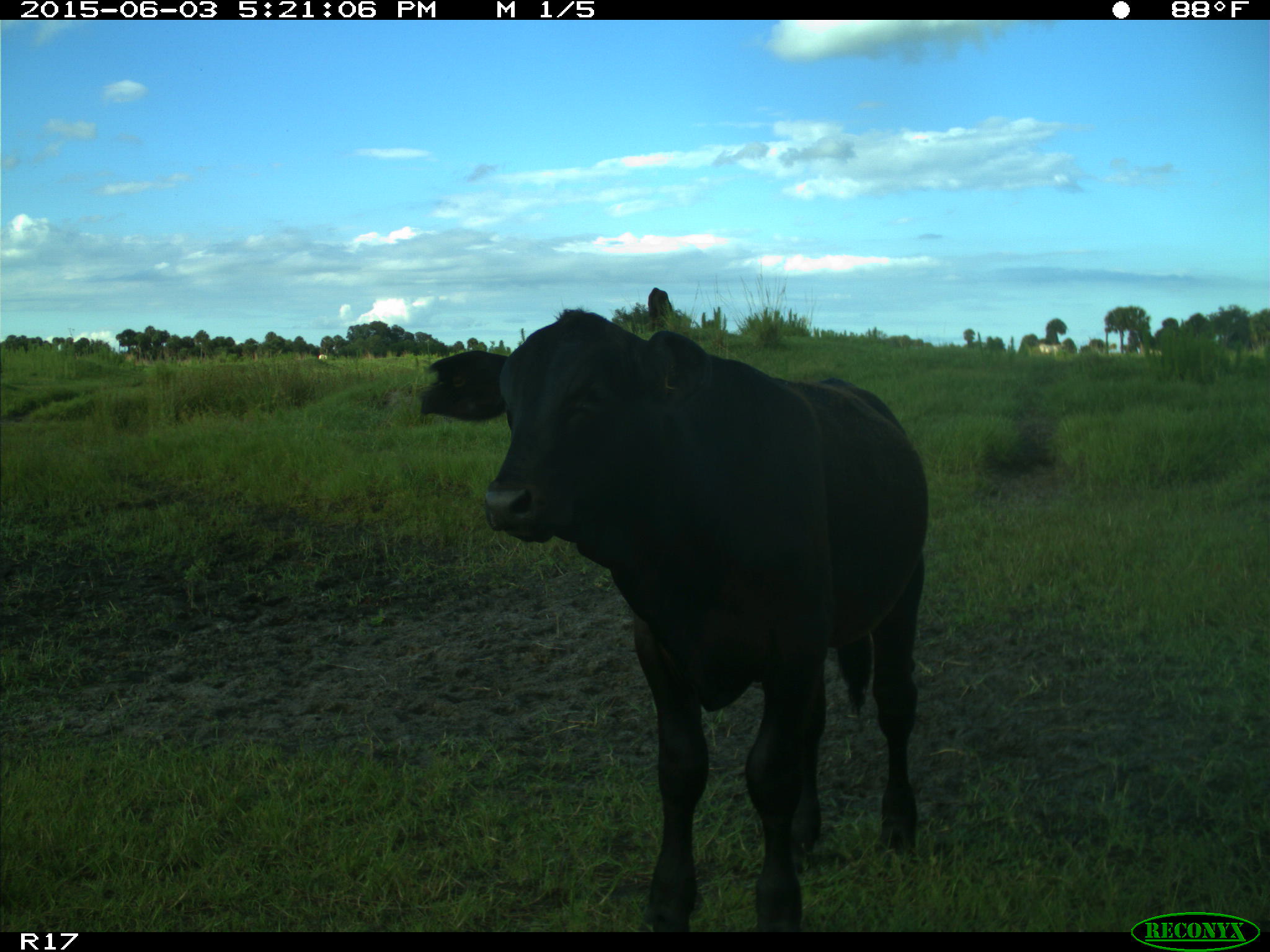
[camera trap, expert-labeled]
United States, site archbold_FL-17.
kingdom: Animalia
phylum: Chordata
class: Mammalia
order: Artiodactyla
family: Bovidae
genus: Bos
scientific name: Bos taurus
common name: domestic cow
Bos taurus (domestic cow).